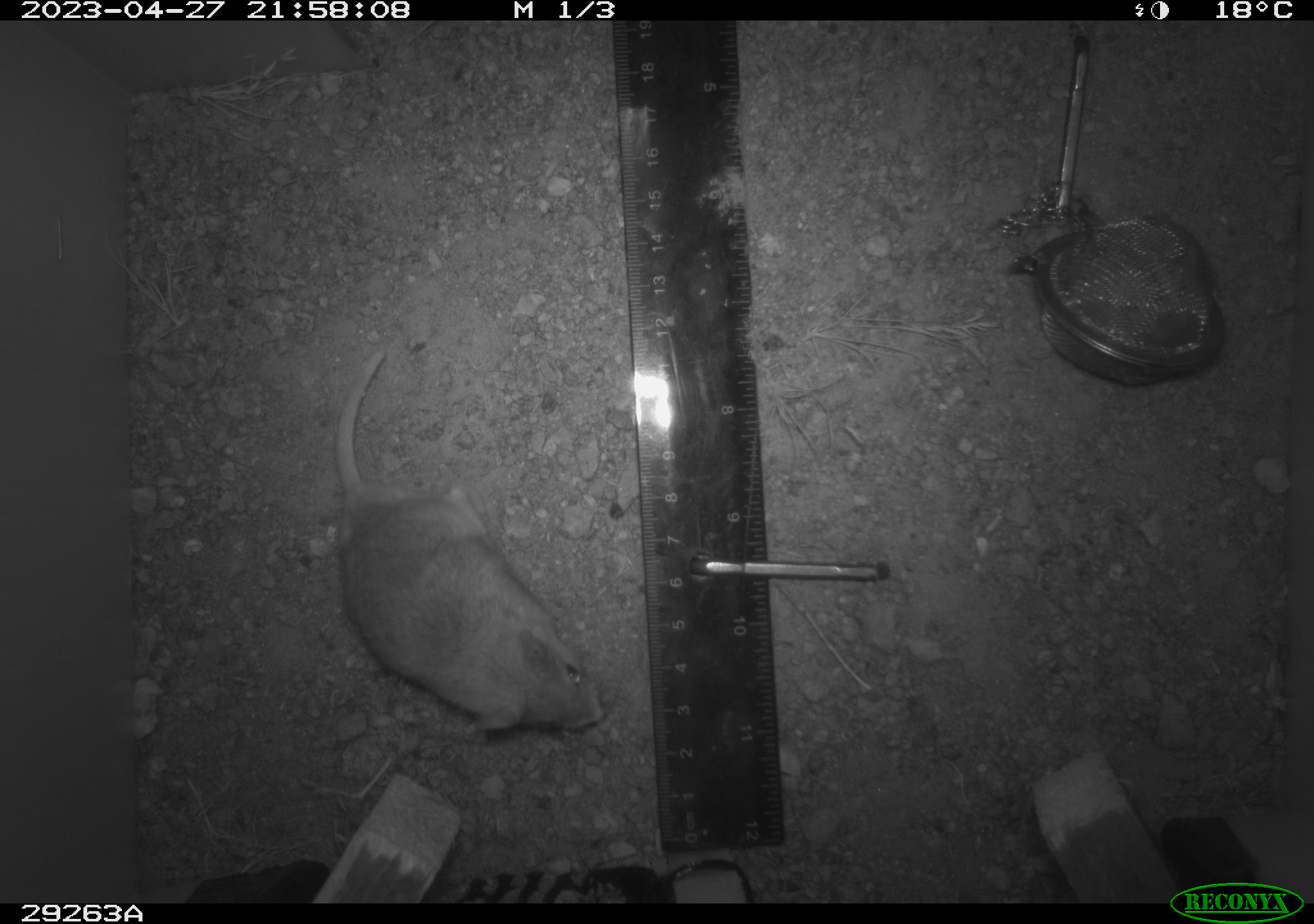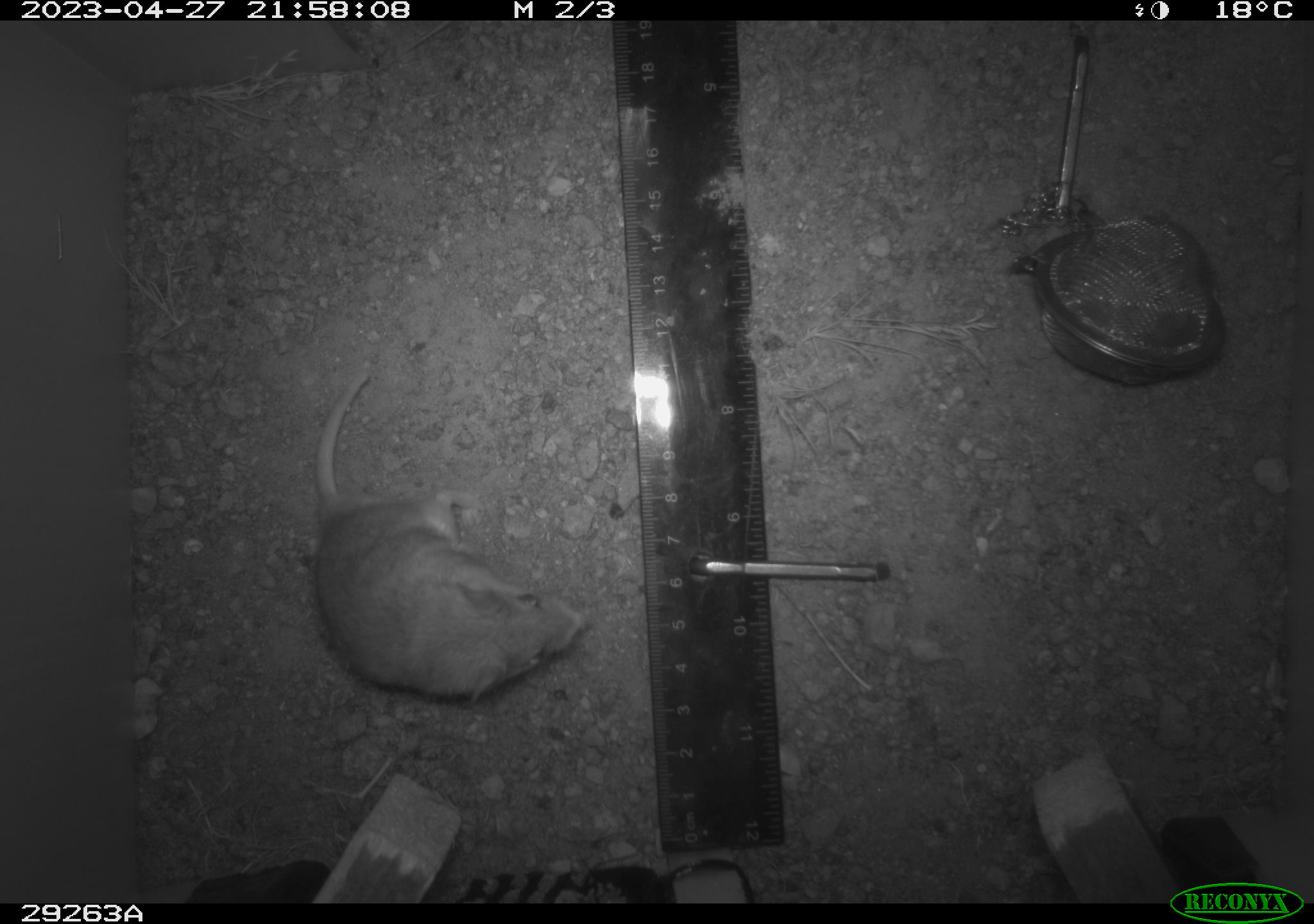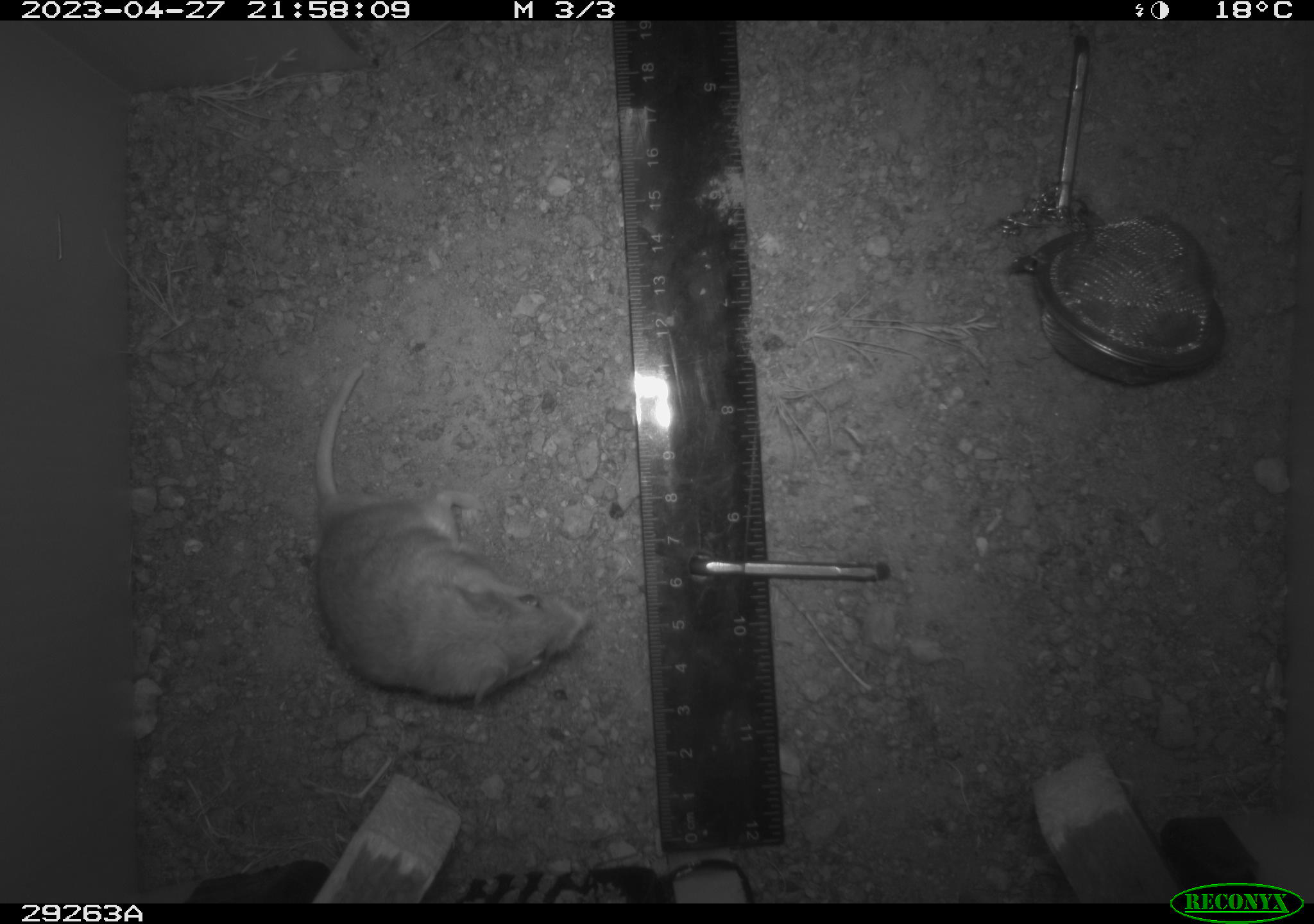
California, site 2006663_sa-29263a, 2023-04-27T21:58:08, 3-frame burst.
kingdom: Animalia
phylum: Chordata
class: Mammalia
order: Rodentia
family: Cricetidae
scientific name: Arvicolinae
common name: voles, lemmings, and muskrats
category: arvicolinae subfamily